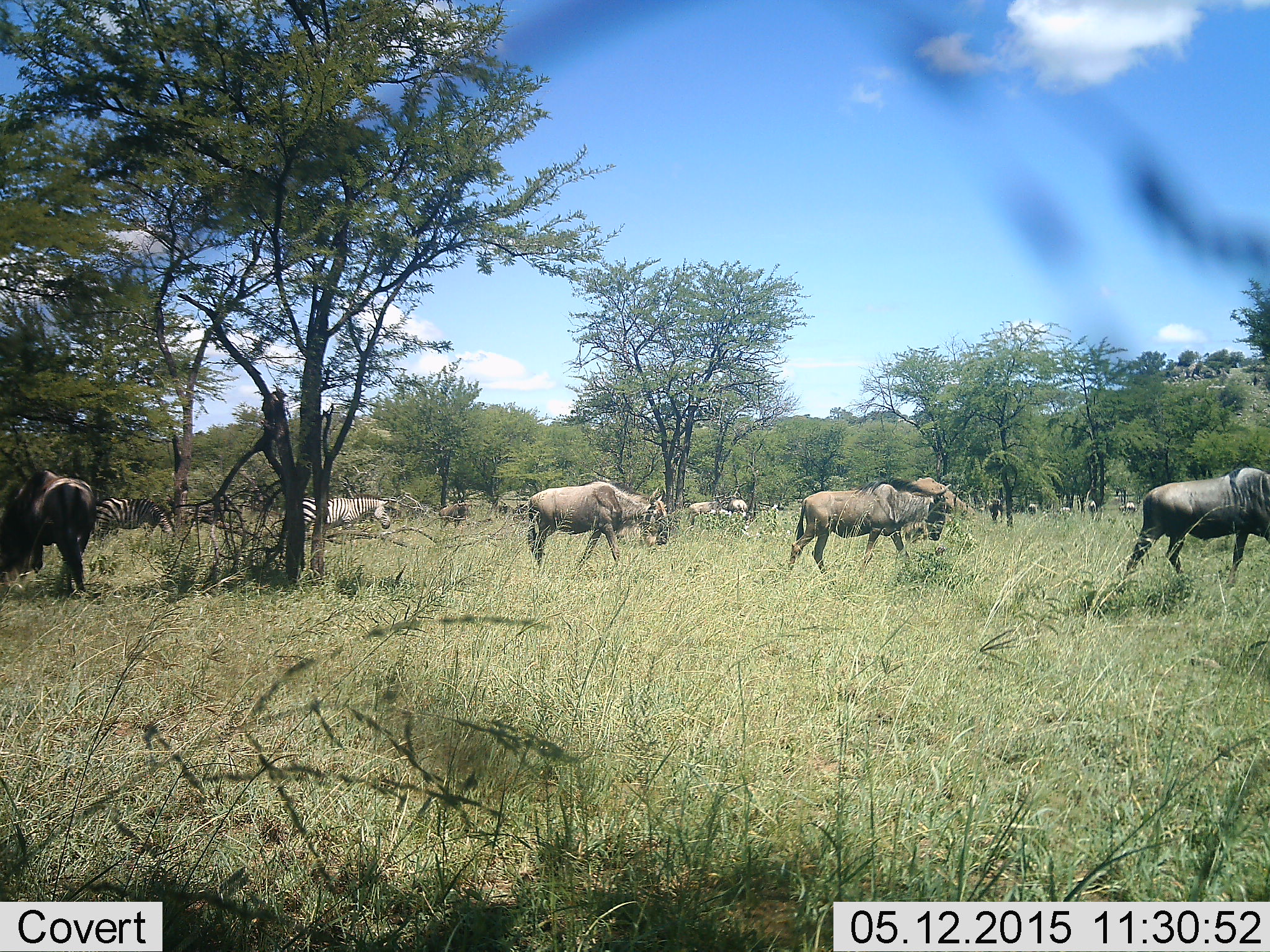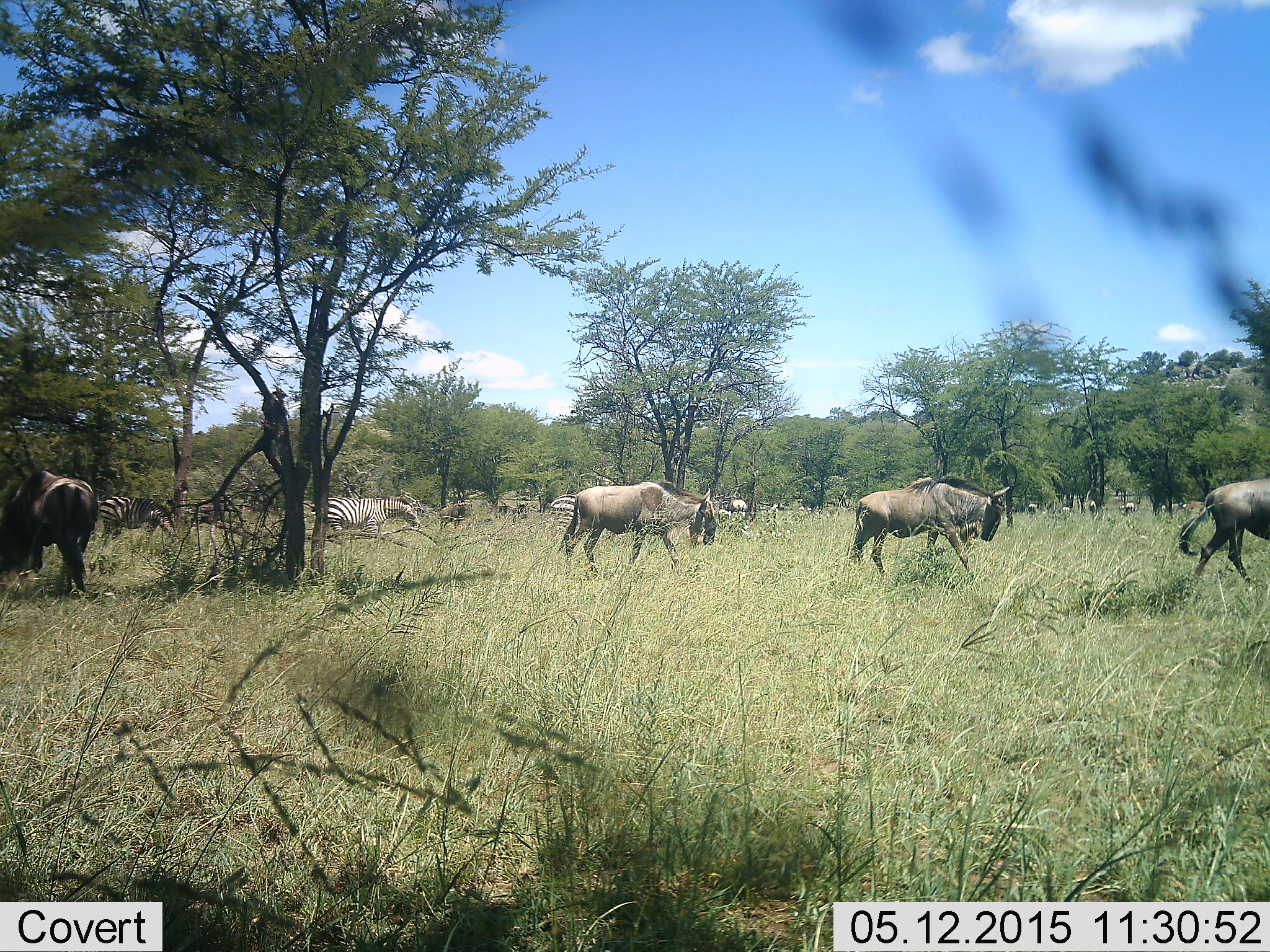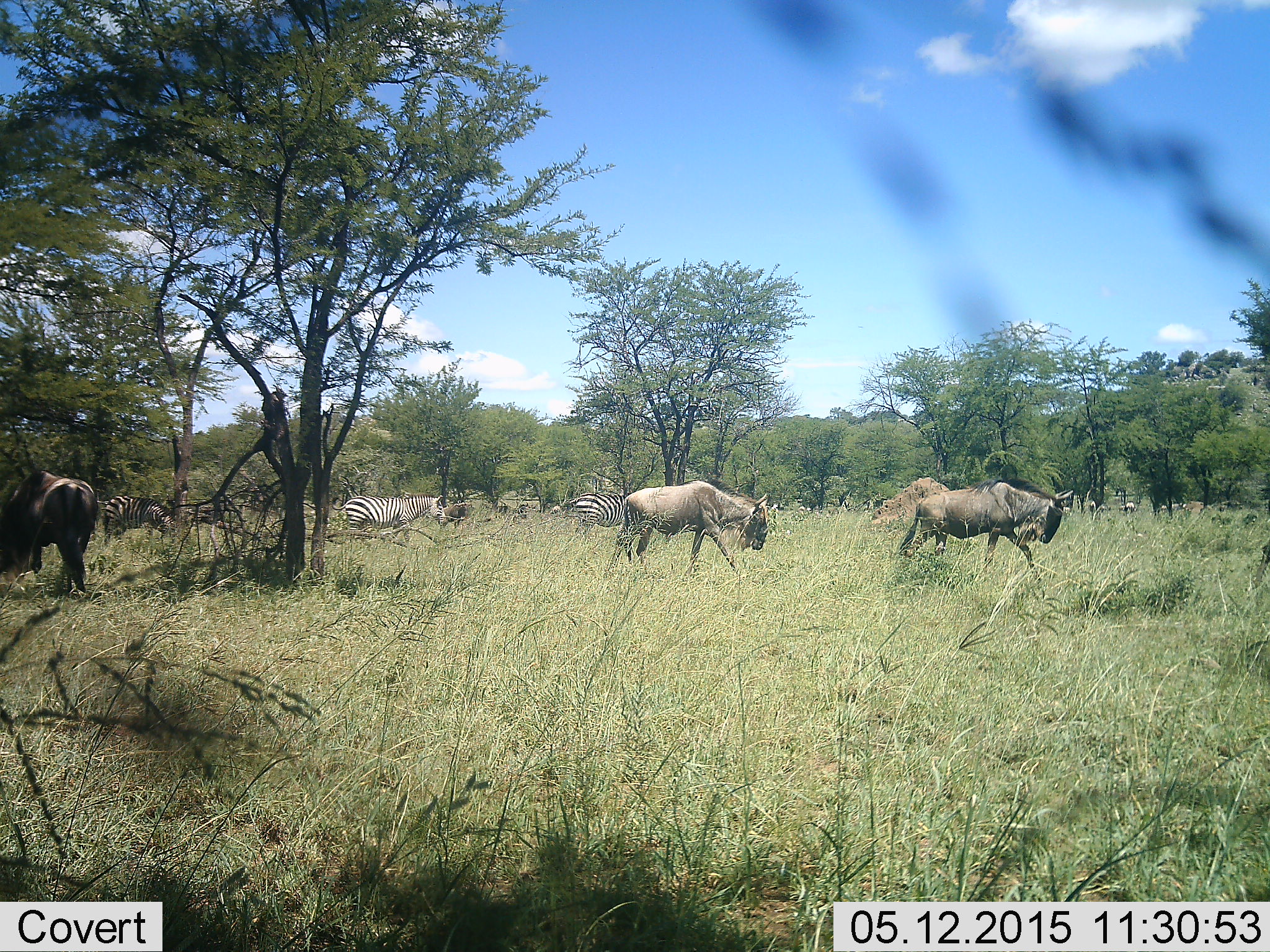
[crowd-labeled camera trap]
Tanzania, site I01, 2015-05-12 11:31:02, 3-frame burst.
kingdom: Animalia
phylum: Chordata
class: Mammalia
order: Artiodactyla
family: Bovidae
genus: Connochaetes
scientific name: Connochaetes taurinus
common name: blue wildebeest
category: wildebeest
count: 4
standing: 36%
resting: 0%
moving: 91%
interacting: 0%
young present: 0%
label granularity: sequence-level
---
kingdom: Animalia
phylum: Chordata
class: Mammalia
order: Perissodactyla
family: Equidae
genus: Equus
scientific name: Equus quagga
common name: plains zebra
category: zebra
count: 3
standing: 20%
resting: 0%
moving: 100%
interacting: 0%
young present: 0%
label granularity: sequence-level